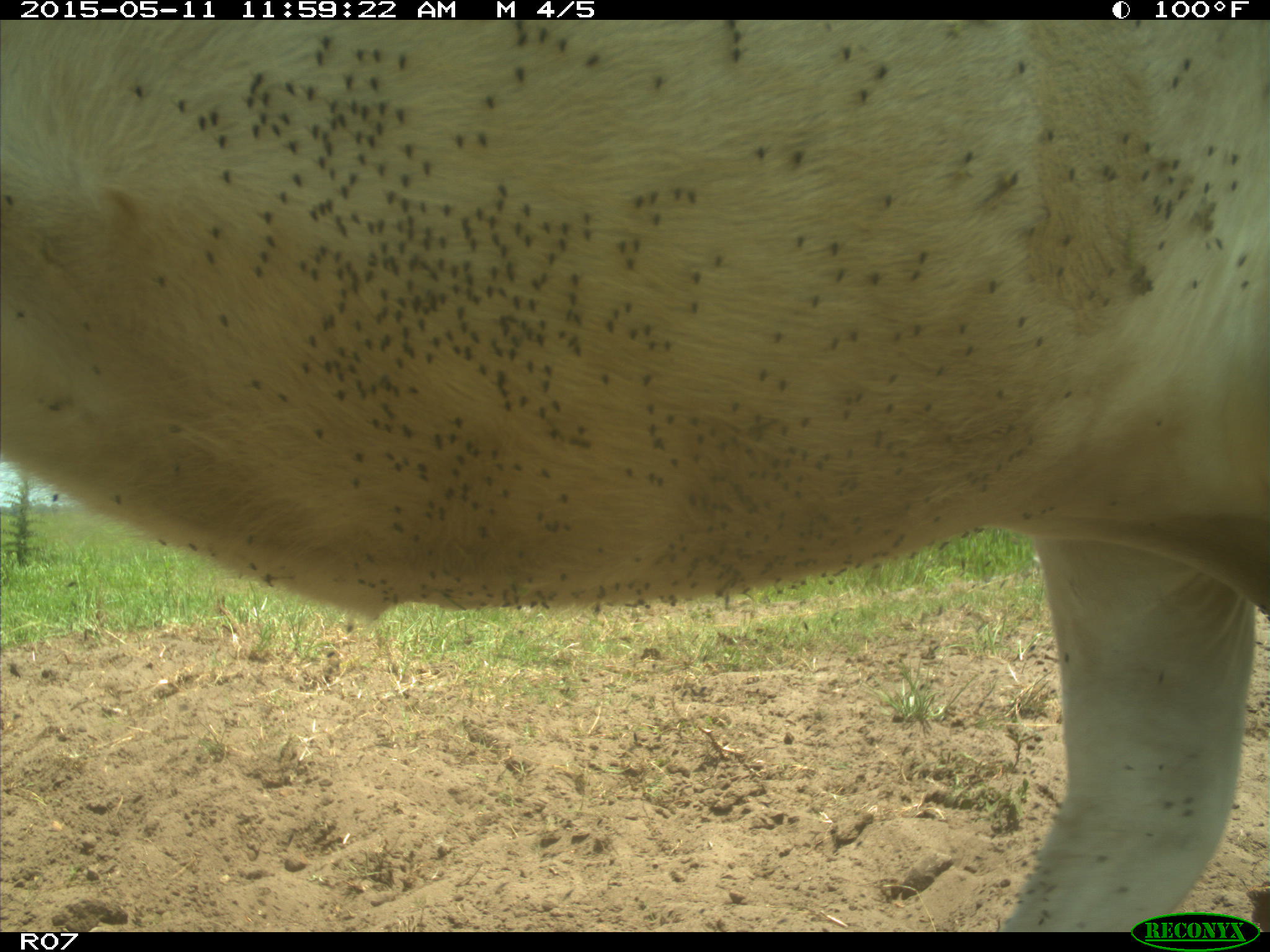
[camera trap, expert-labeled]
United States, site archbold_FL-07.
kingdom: Animalia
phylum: Chordata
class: Mammalia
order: Artiodactyla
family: Bovidae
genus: Bos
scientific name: Bos taurus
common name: domestic cow